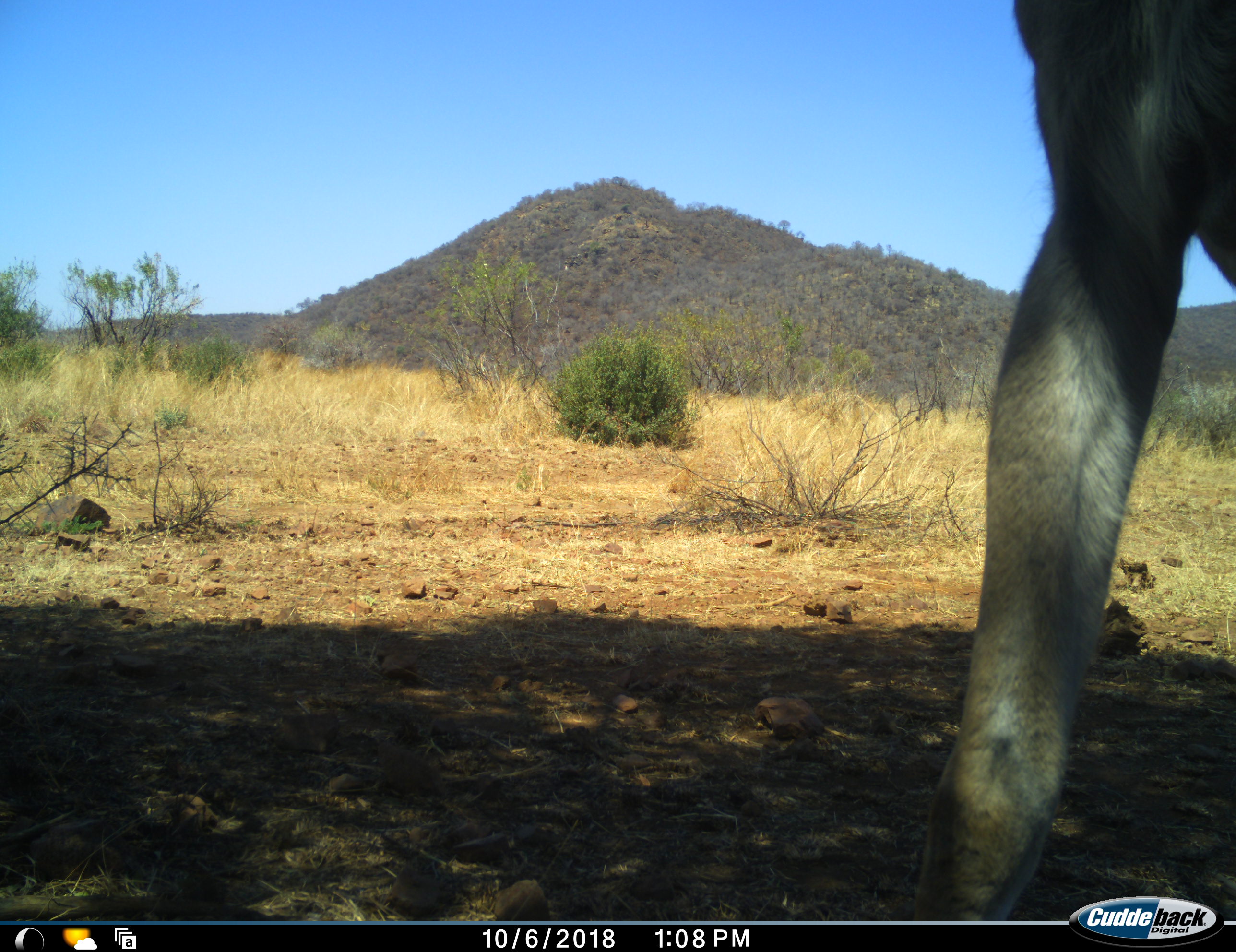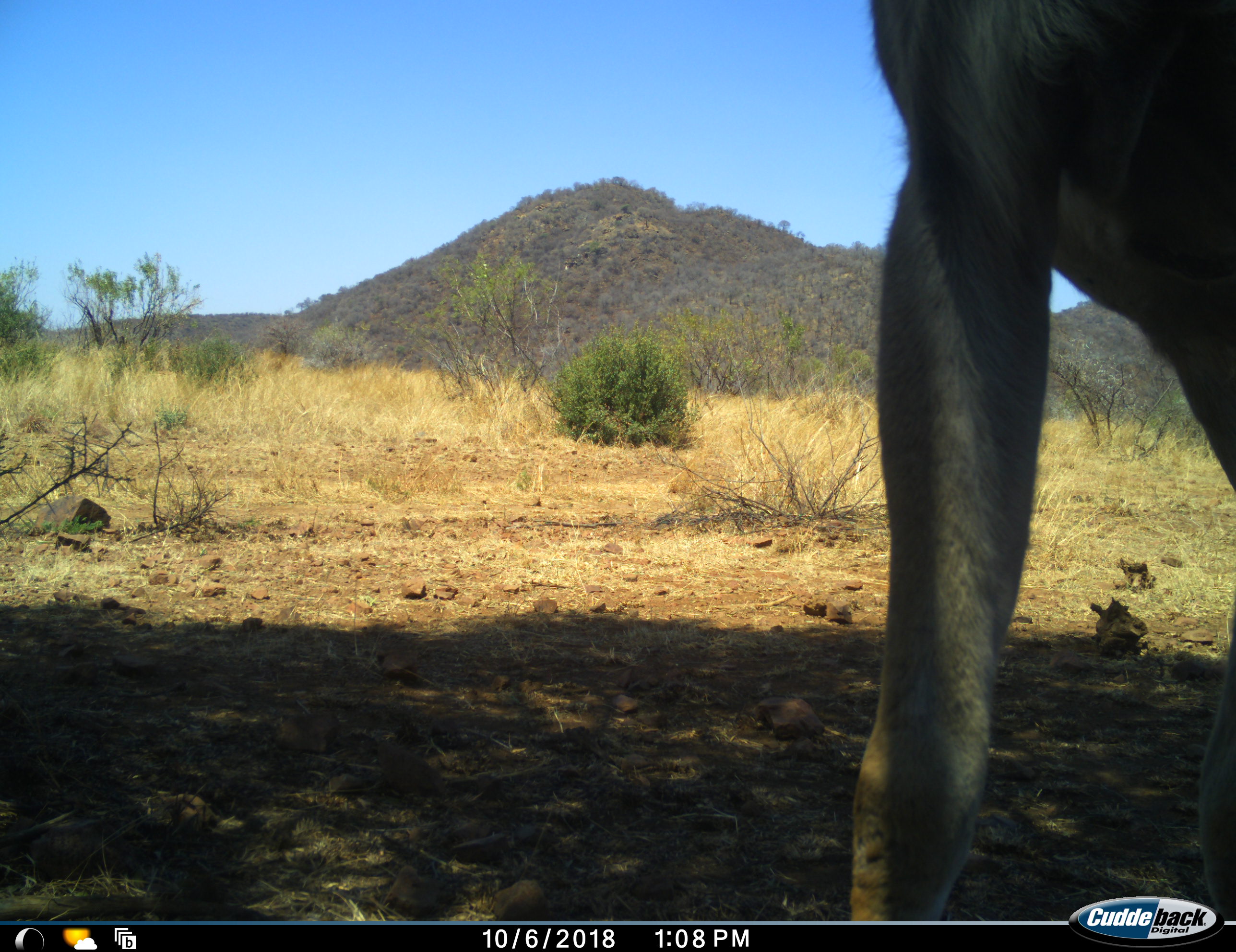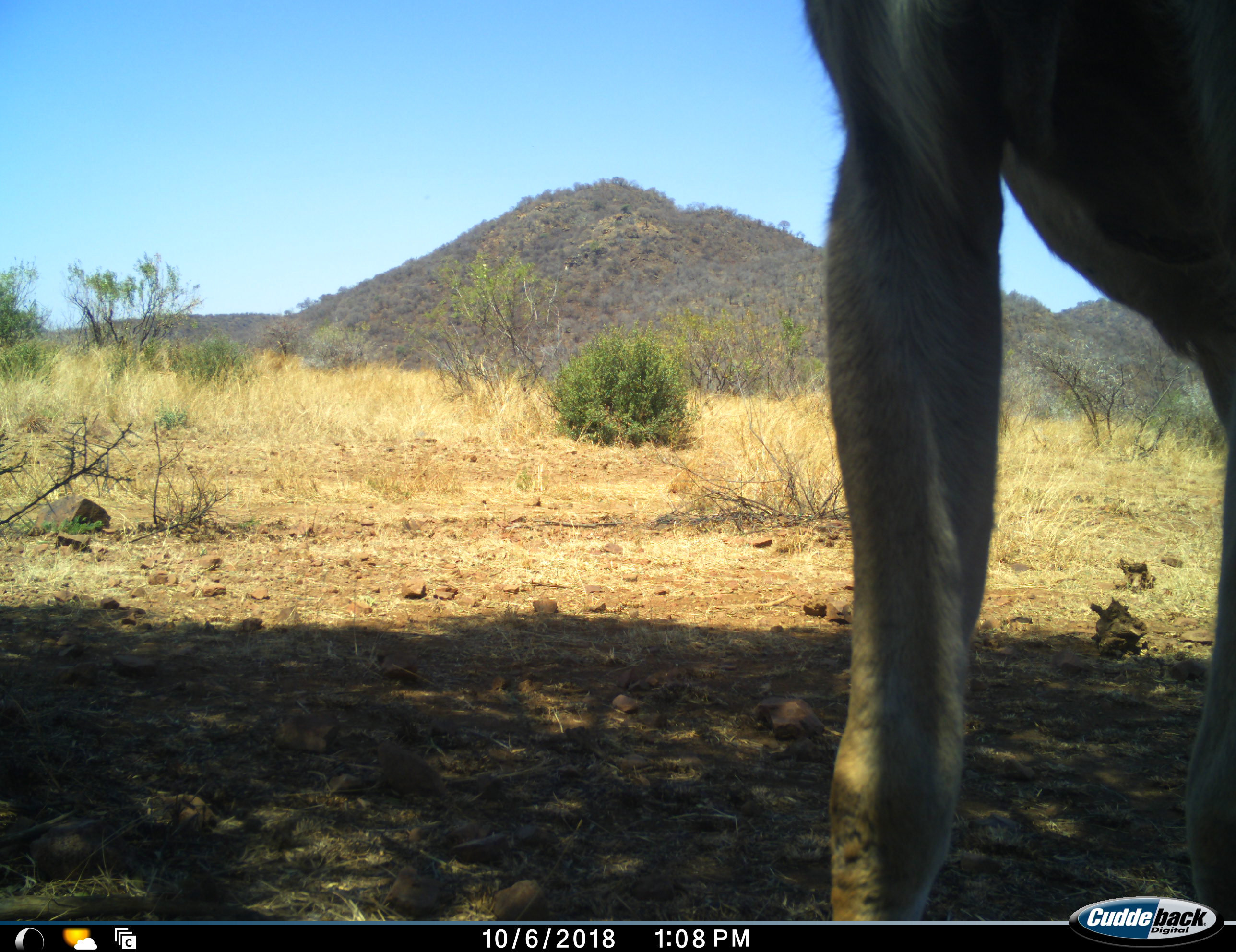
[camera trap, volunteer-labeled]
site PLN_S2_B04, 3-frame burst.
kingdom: Animalia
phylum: Chordata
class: Mammalia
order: Artiodactyla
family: Bovidae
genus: Aepyceros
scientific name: Aepyceros melampus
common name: impala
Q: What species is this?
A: Impala (Aepyceros melampus).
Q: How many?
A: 1.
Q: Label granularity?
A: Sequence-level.